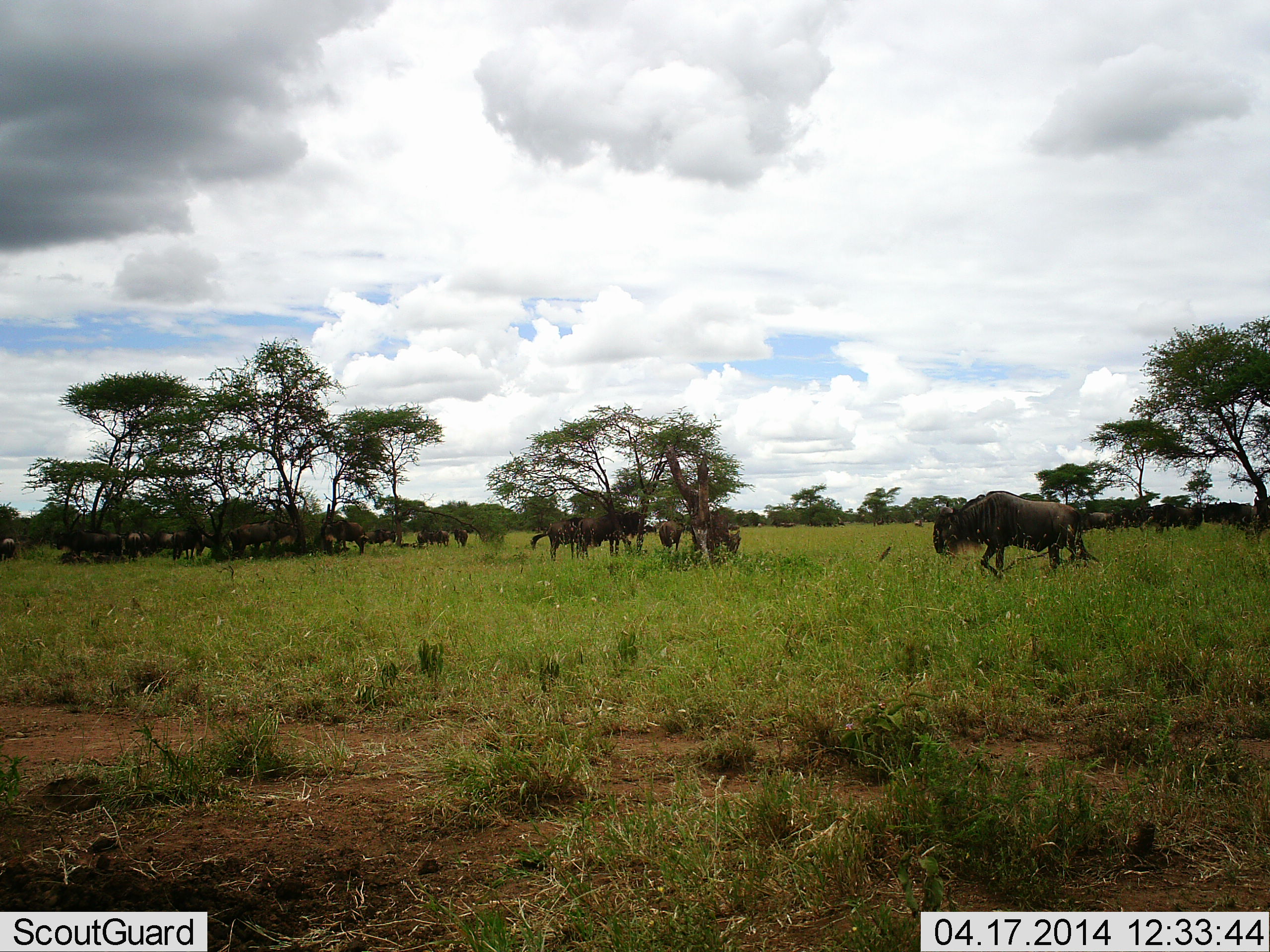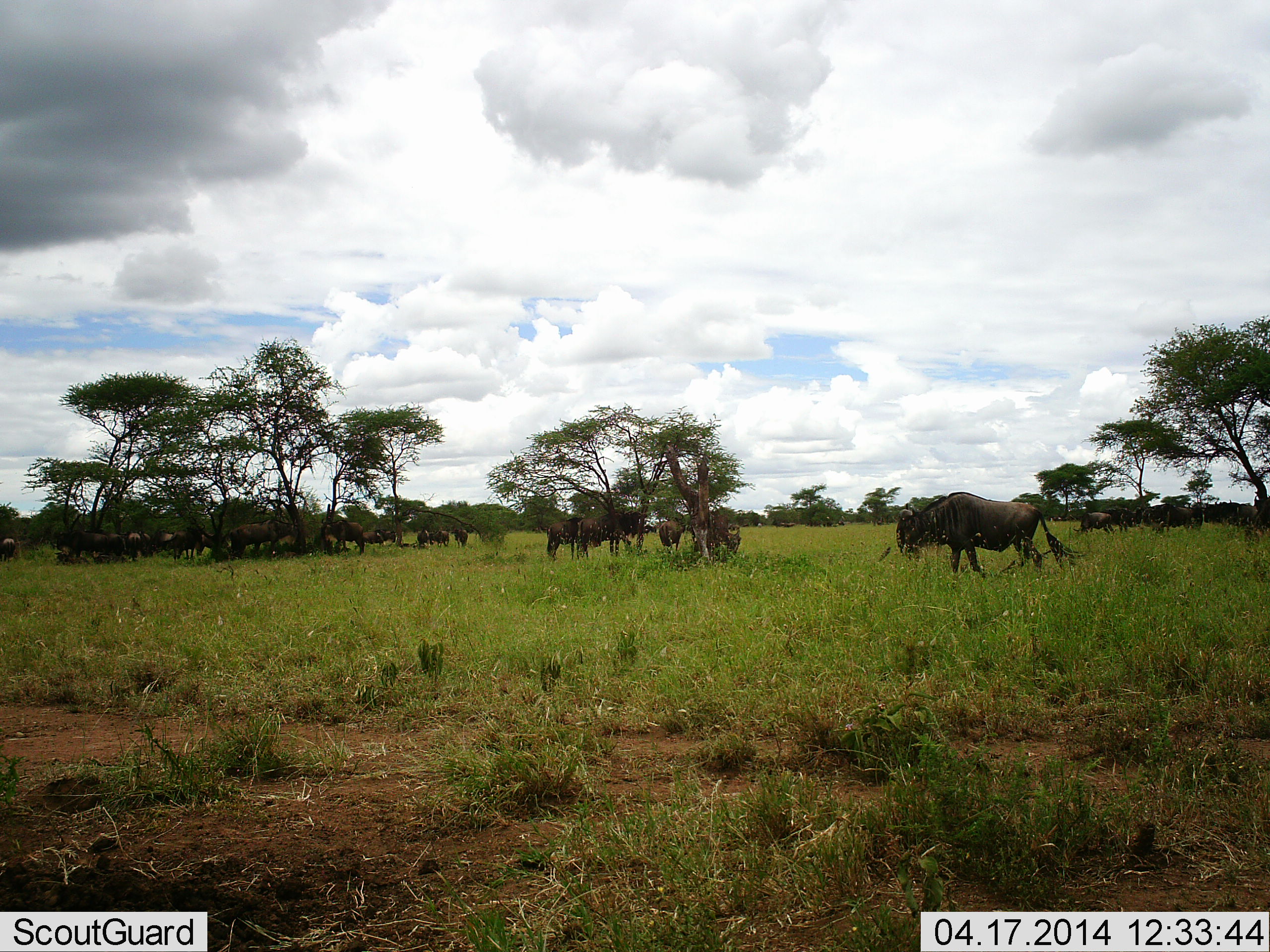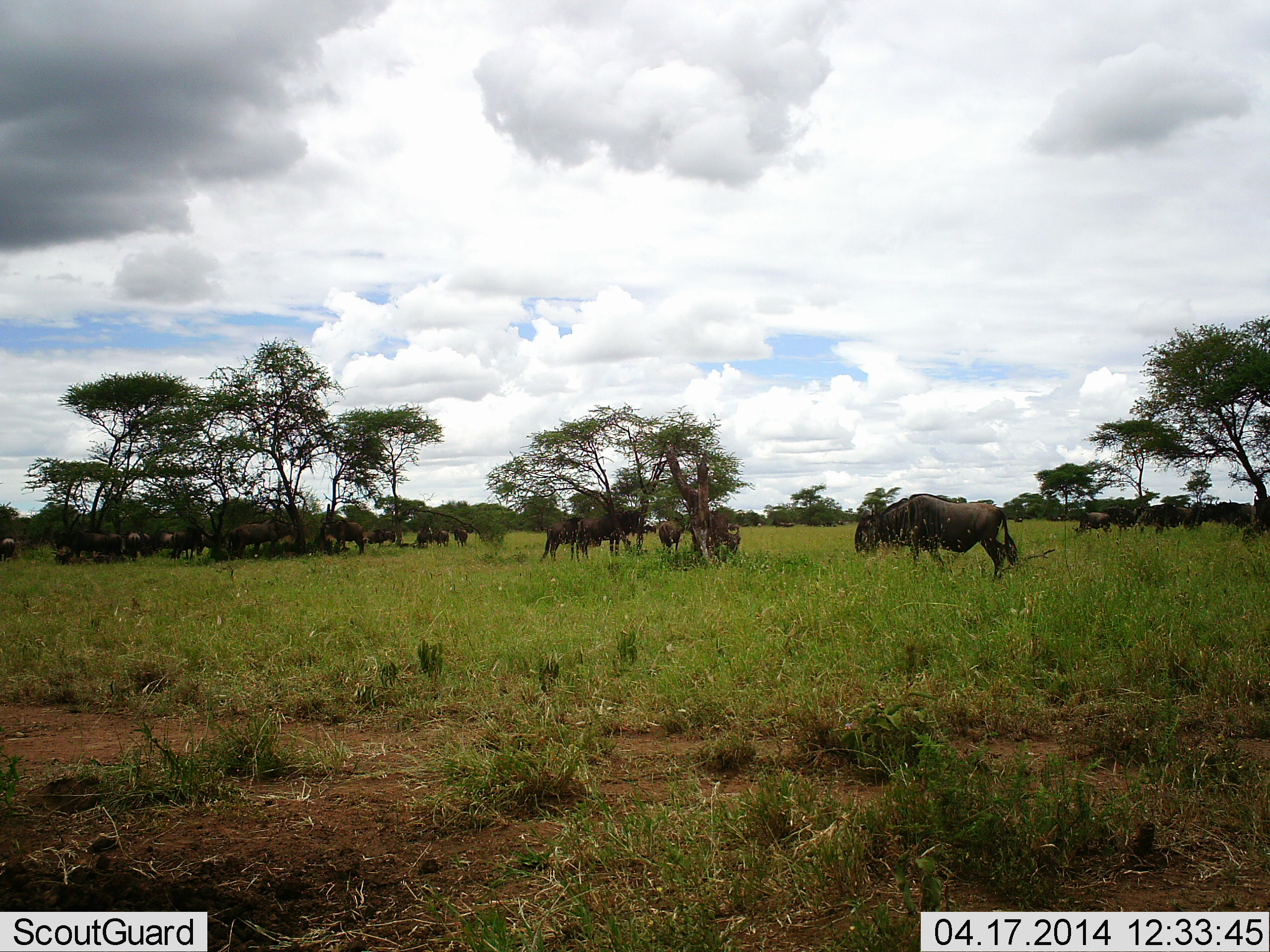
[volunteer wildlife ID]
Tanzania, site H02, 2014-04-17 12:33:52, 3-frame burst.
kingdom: Animalia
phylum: Chordata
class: Mammalia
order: Artiodactyla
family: Bovidae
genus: Connochaetes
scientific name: Connochaetes taurinus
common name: blue wildebeest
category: wildebeest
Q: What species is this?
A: Wildebeest (blue wildebeest) (Connochaetes taurinus).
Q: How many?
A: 11-50.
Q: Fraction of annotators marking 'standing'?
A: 100%.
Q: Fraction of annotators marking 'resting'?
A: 20%.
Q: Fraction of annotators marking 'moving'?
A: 50%.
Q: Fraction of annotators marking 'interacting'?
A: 0%.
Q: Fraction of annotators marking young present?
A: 0%.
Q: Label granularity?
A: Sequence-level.